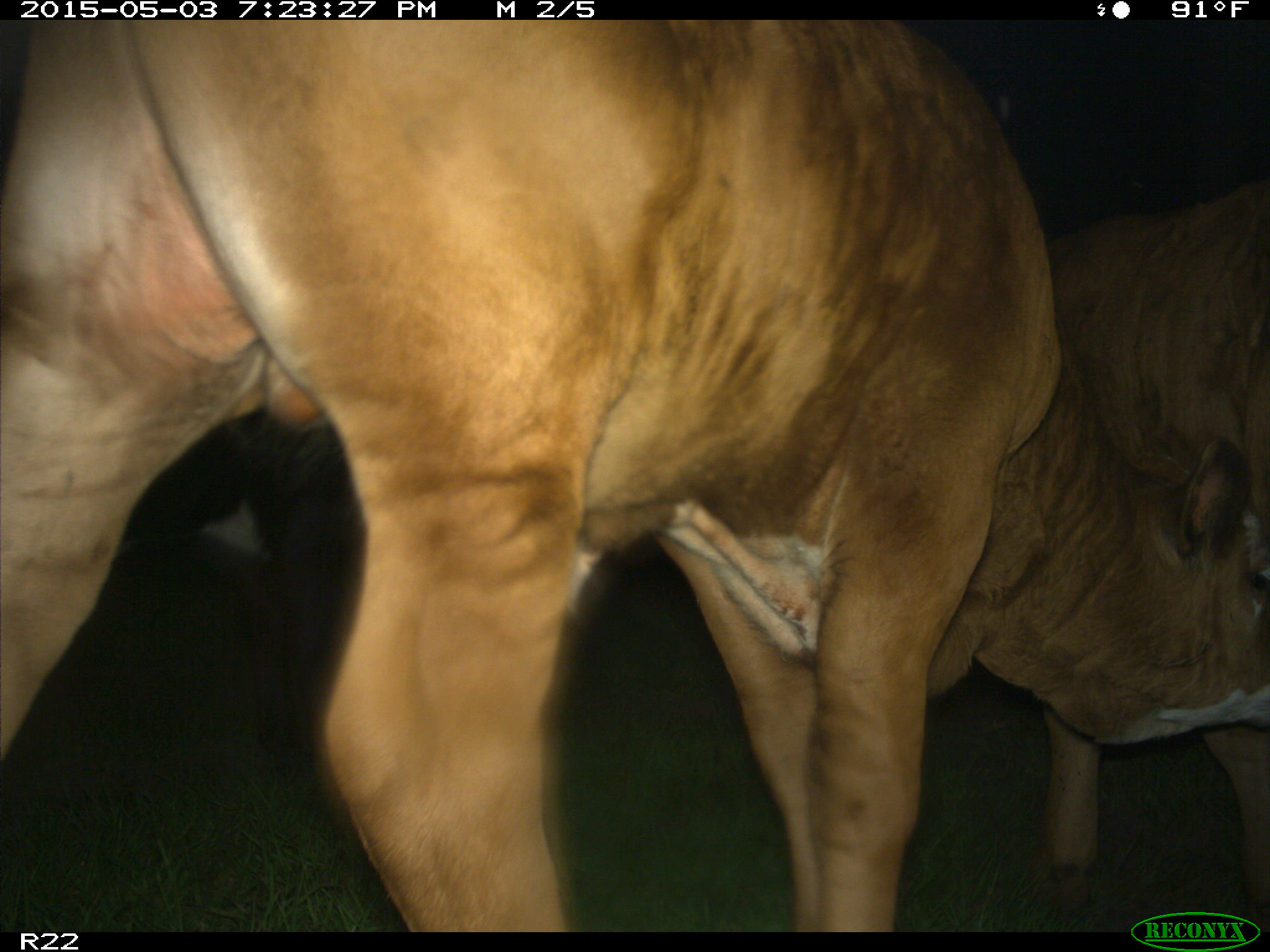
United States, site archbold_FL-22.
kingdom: Animalia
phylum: Chordata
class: Mammalia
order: Artiodactyla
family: Bovidae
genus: Bos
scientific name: Bos taurus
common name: domestic cow